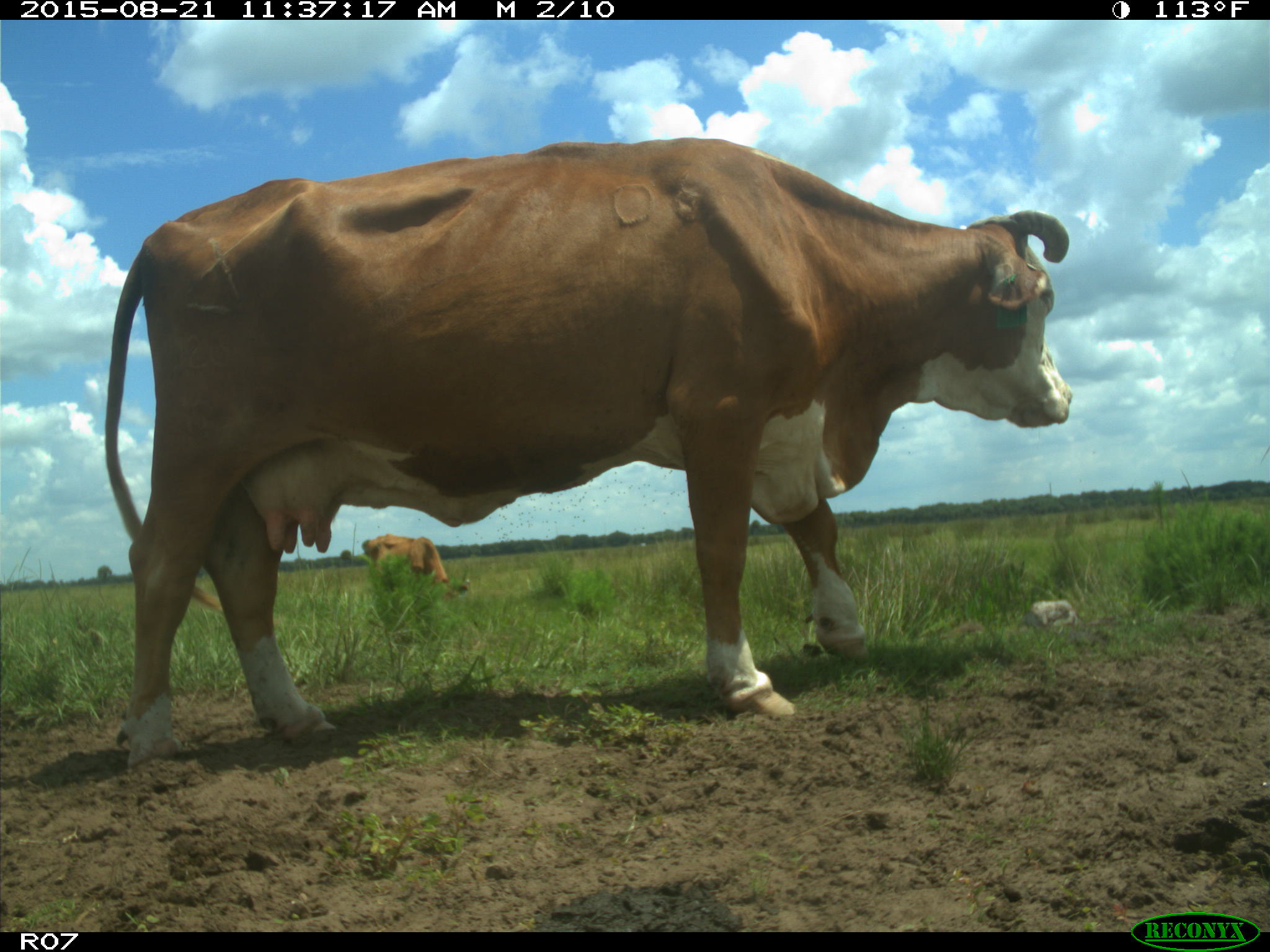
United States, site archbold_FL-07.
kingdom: Animalia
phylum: Chordata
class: Mammalia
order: Artiodactyla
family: Bovidae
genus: Bos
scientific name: Bos taurus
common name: domestic cow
Bos taurus (domestic cow).